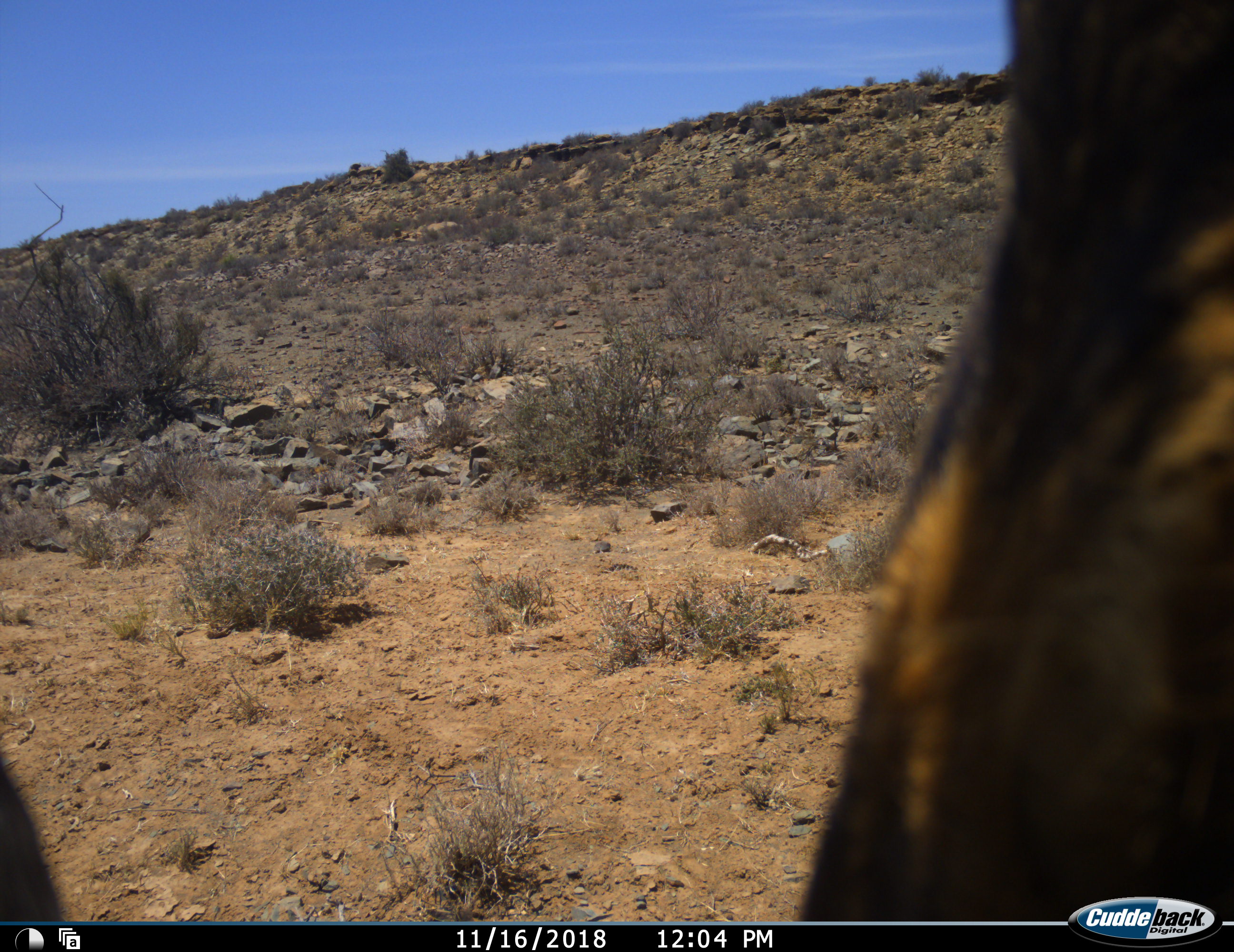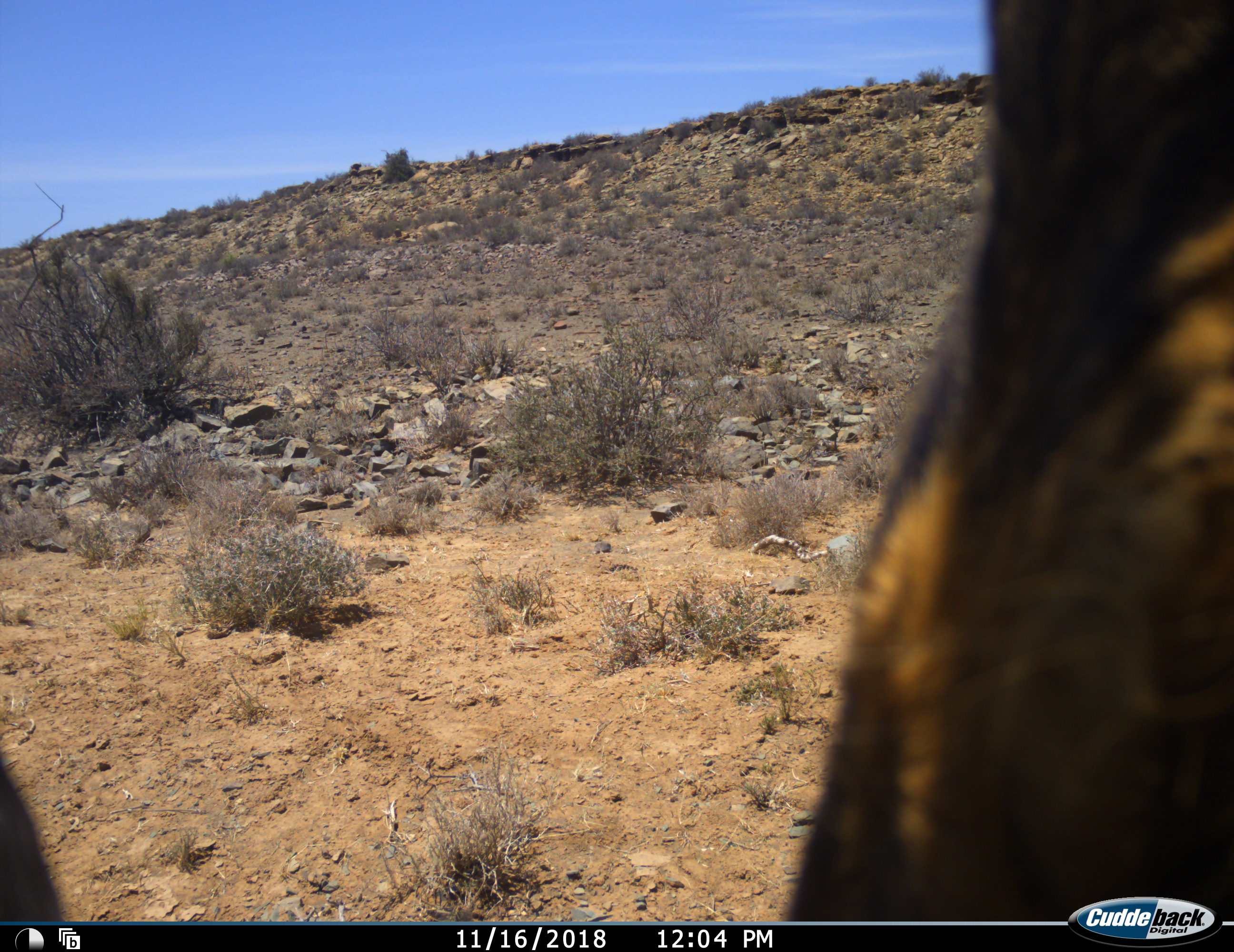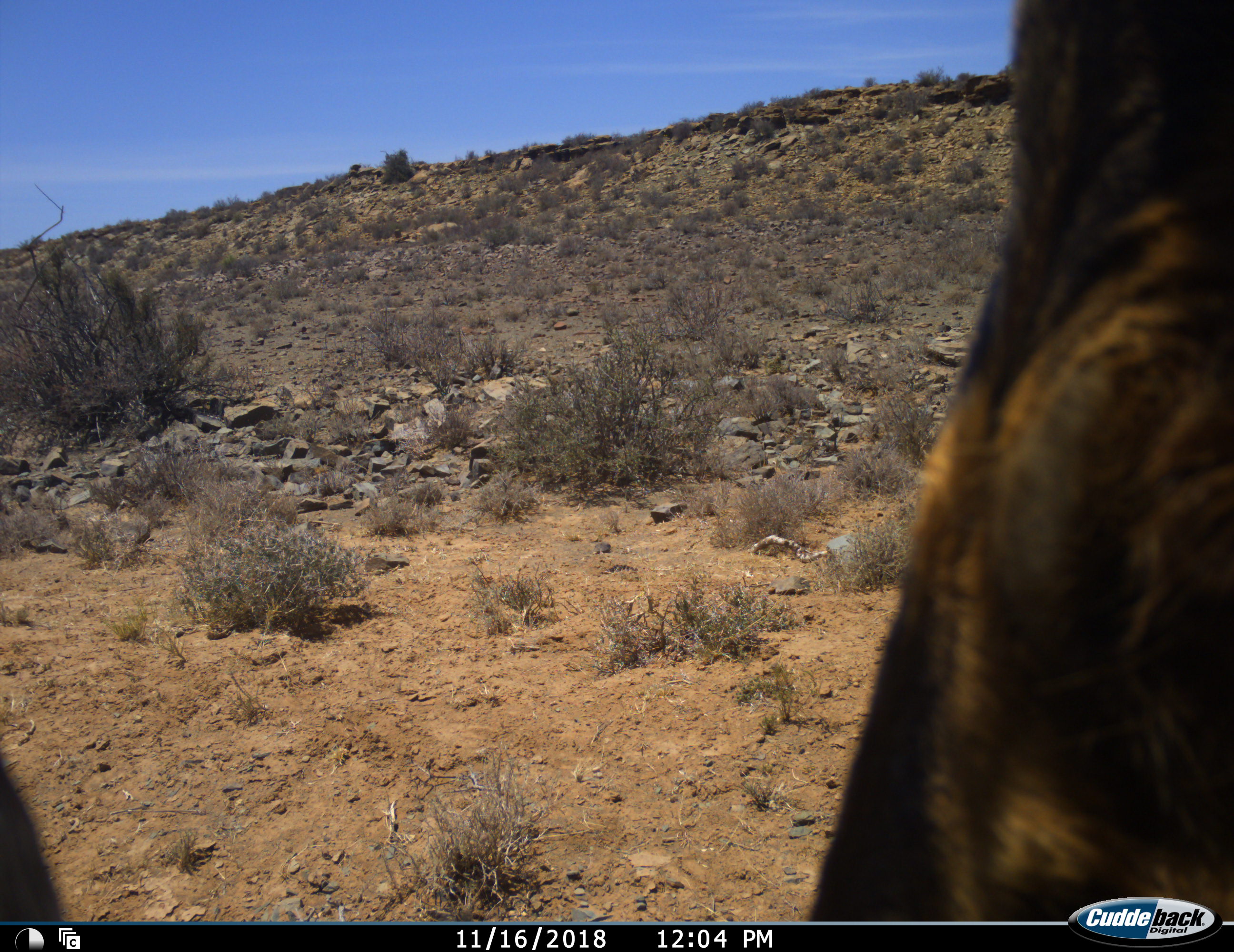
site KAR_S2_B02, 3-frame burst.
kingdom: Animalia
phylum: Chordata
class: Mammalia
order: Artiodactyla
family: Bovidae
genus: Alcelaphus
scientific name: Alcelaphus buselaphus caama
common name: red hartebeest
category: hartebeestred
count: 1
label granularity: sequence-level